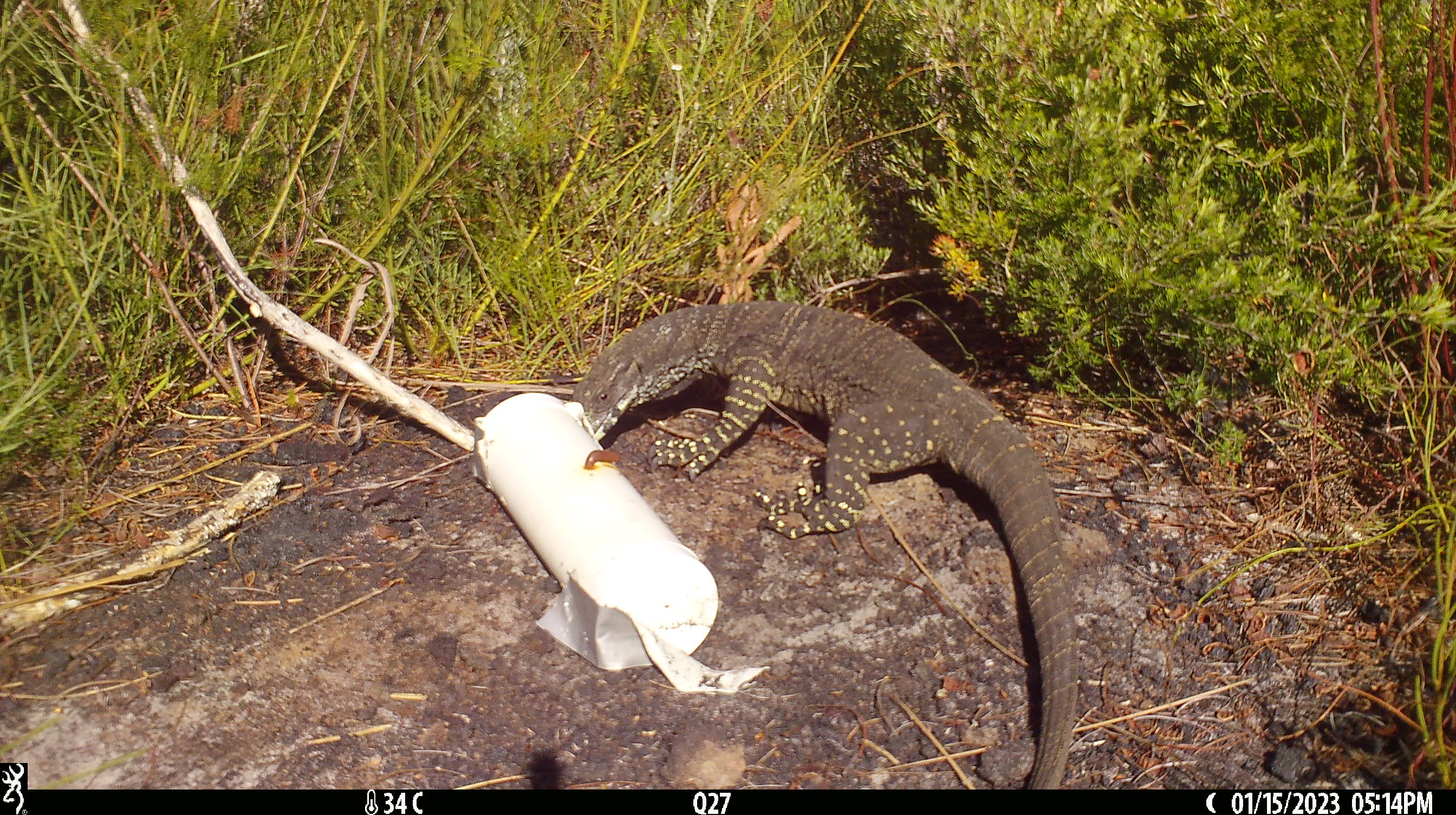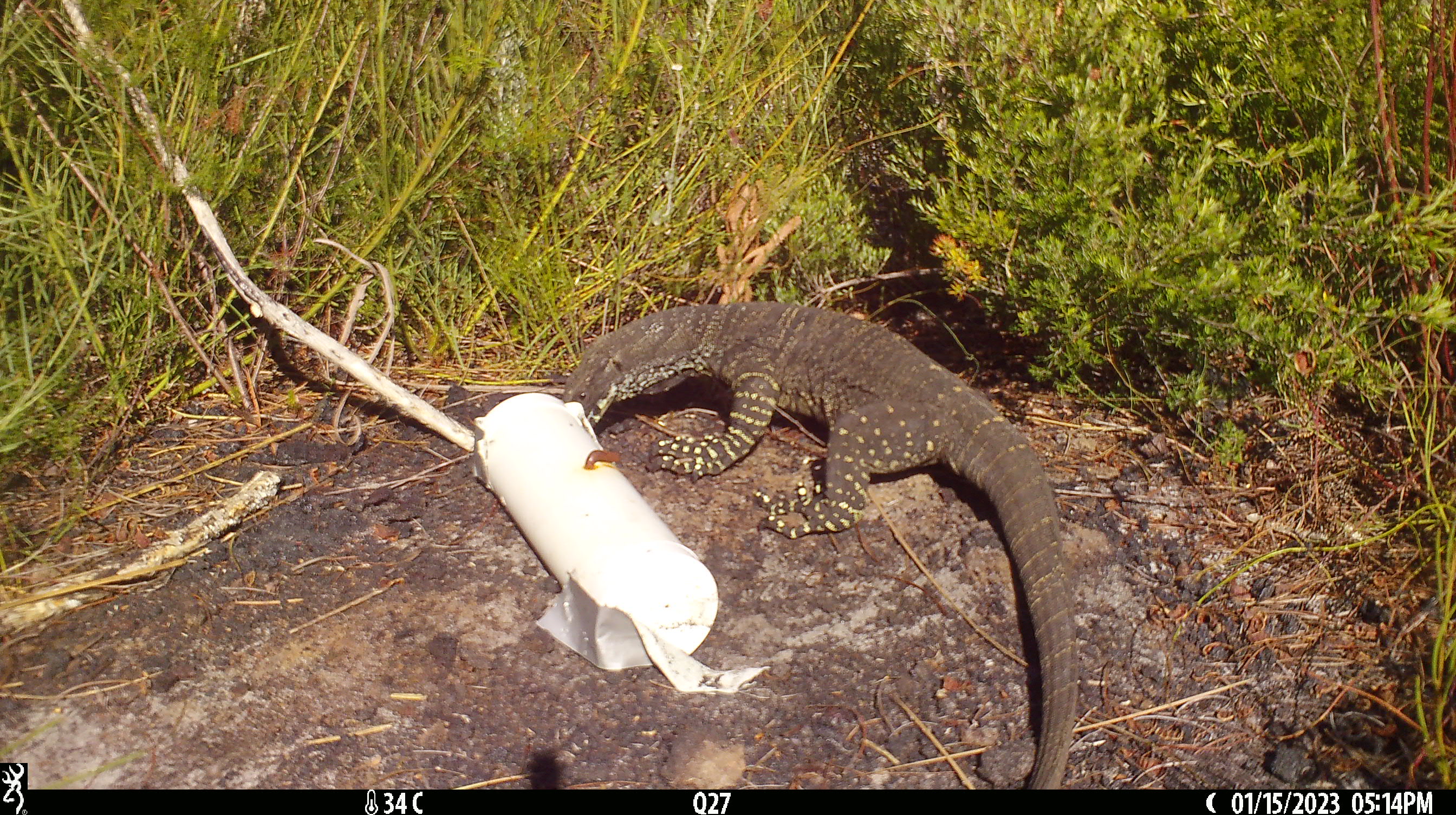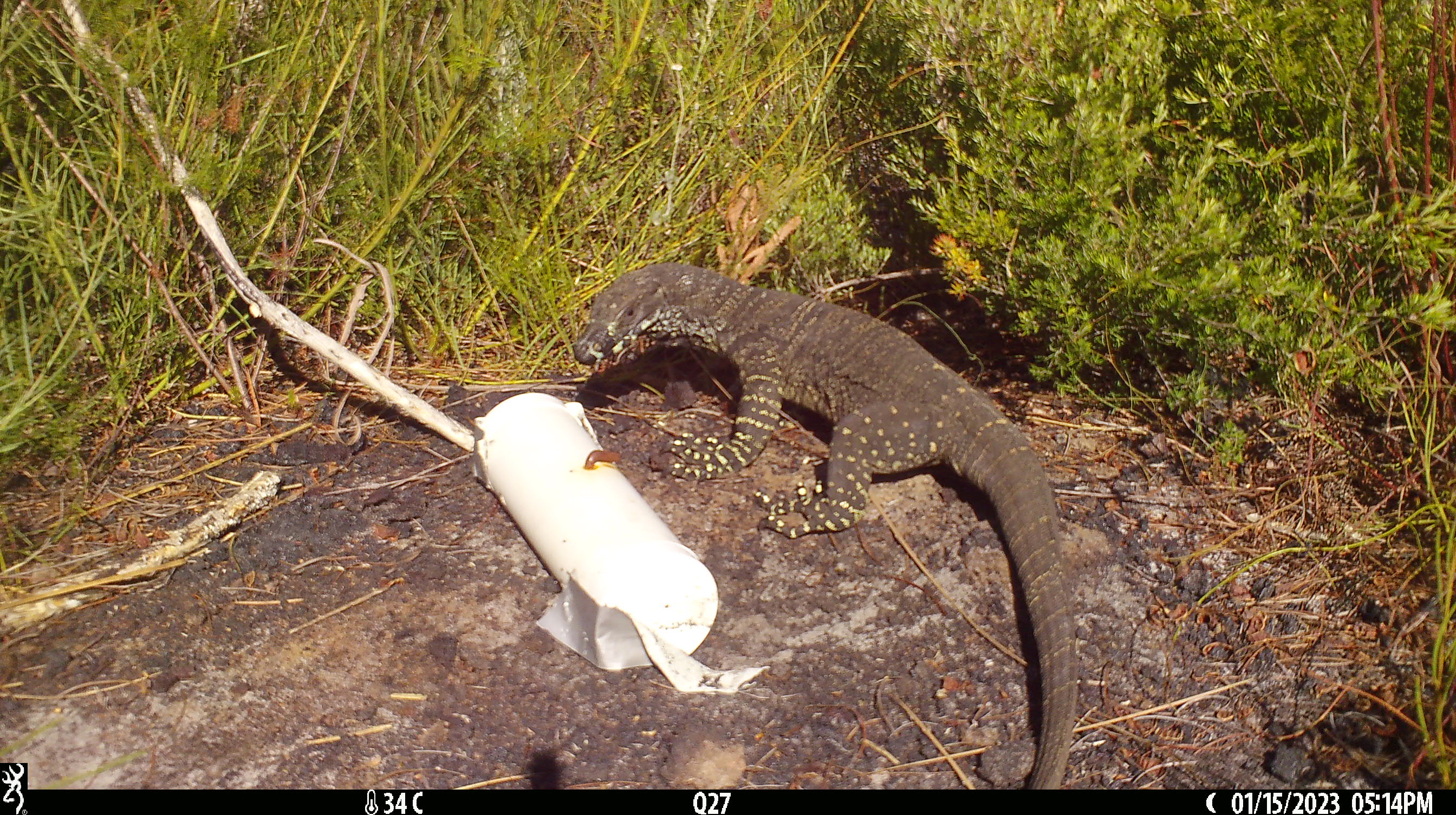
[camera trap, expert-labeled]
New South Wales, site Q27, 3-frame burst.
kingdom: Animalia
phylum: Chordata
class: Reptilia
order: Squamata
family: Varanidae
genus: Varanus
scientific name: Varanus varius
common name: lace monitor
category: goanna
Goanna (lace monitor) (Varanus varius).